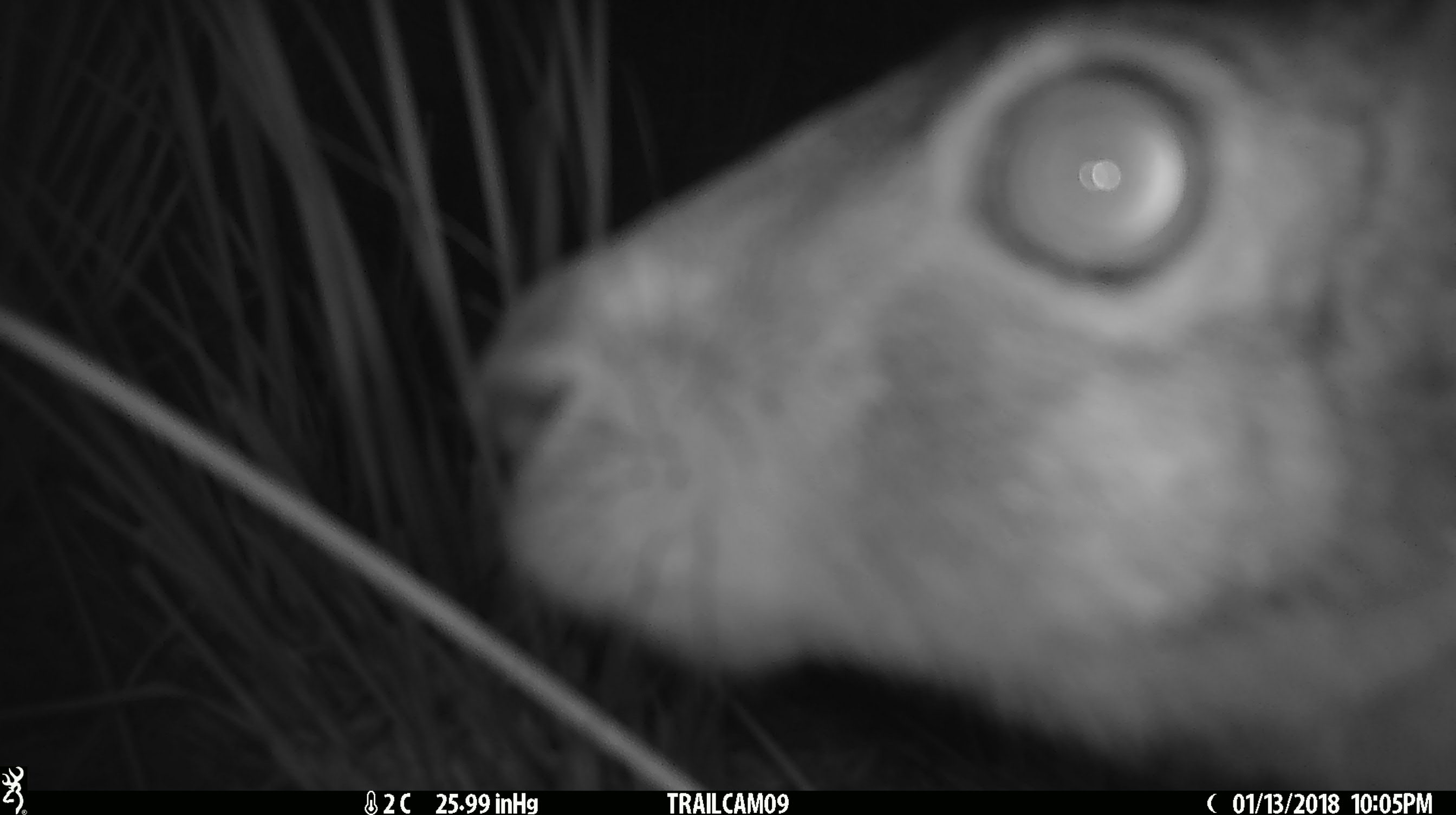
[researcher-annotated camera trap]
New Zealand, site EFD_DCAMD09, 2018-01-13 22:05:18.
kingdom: Animalia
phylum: Chordata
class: Mammalia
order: Lagomorpha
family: Leporidae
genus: Lepus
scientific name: Lepus europaeus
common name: brown hare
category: hare